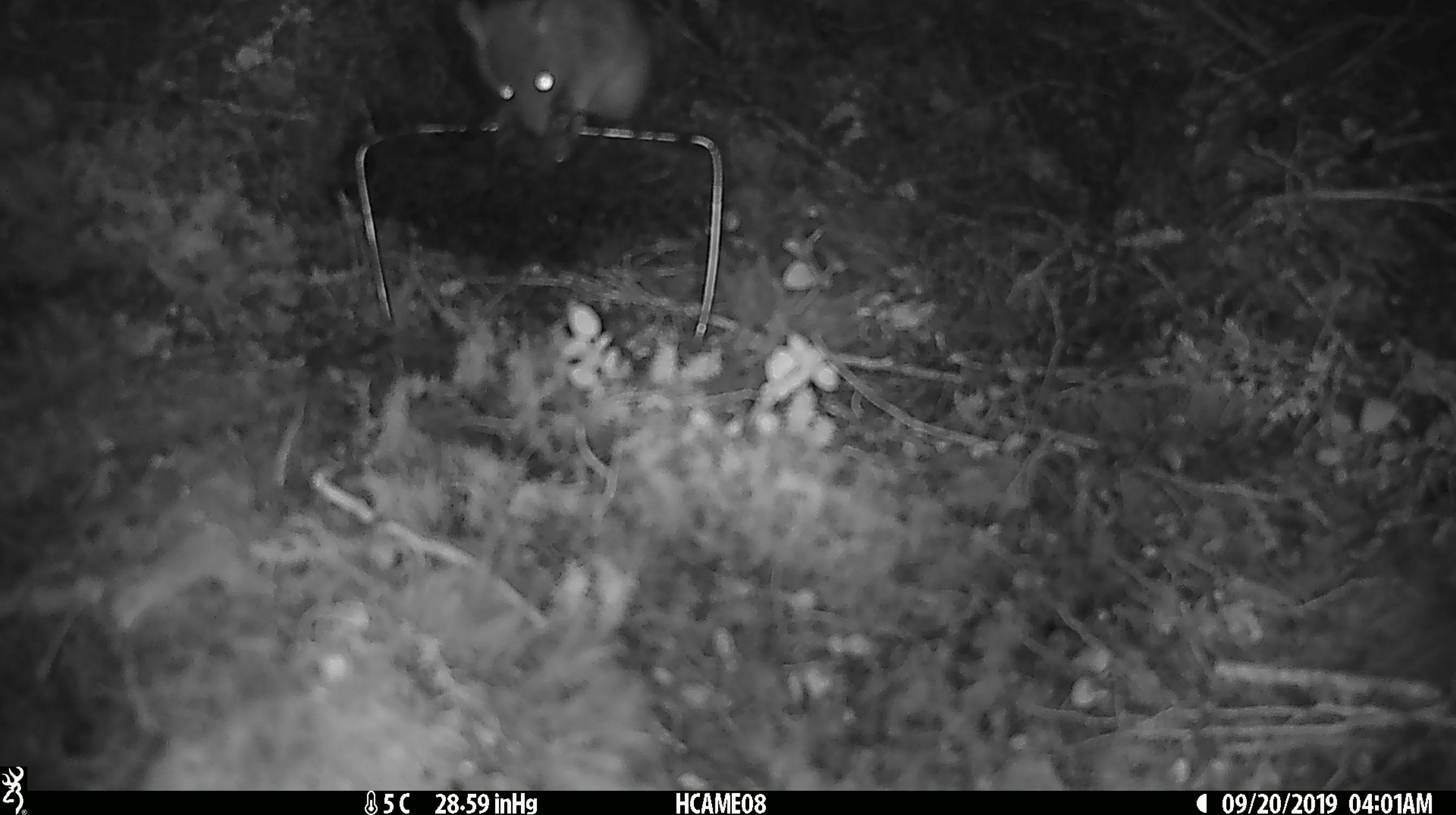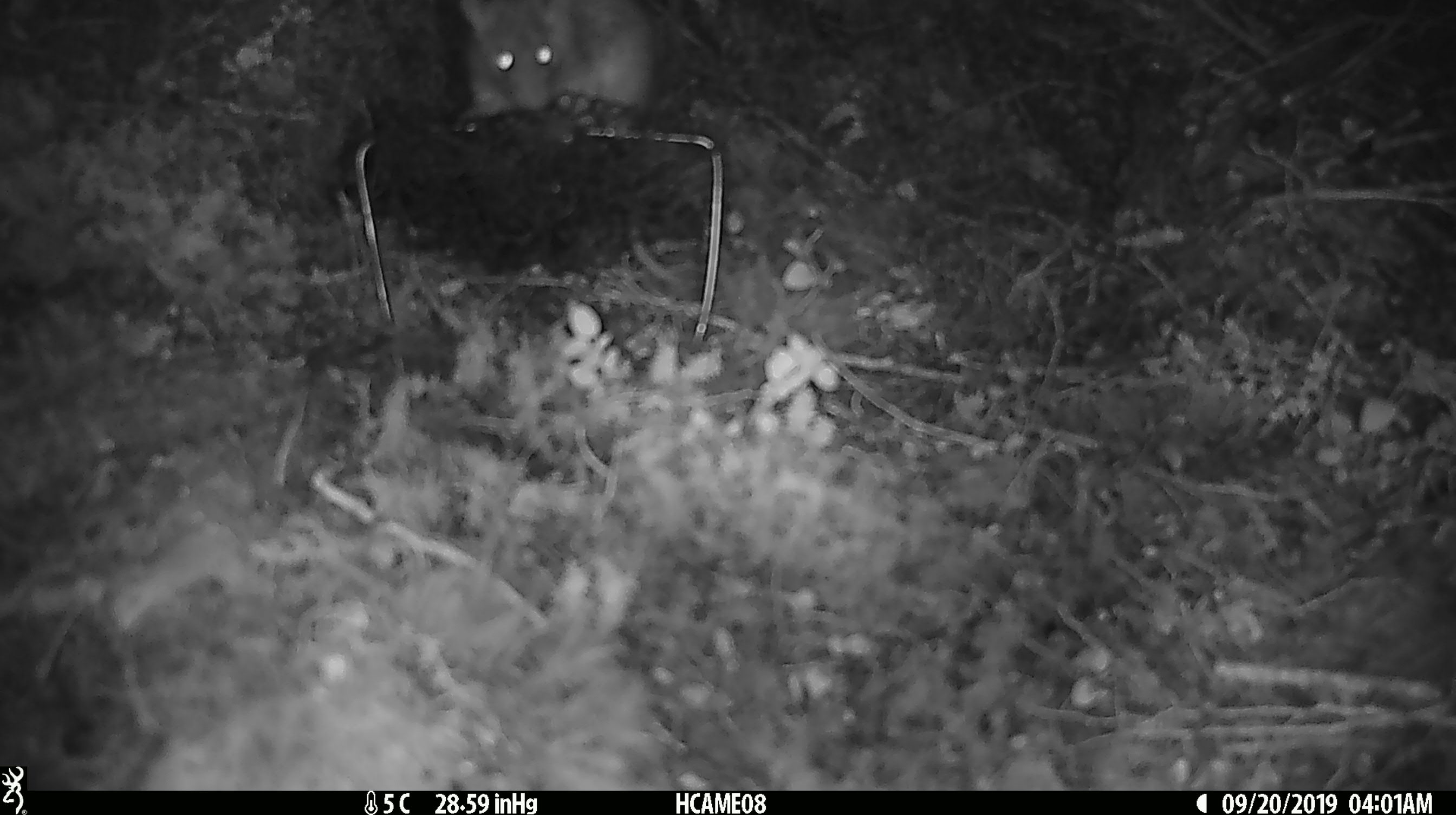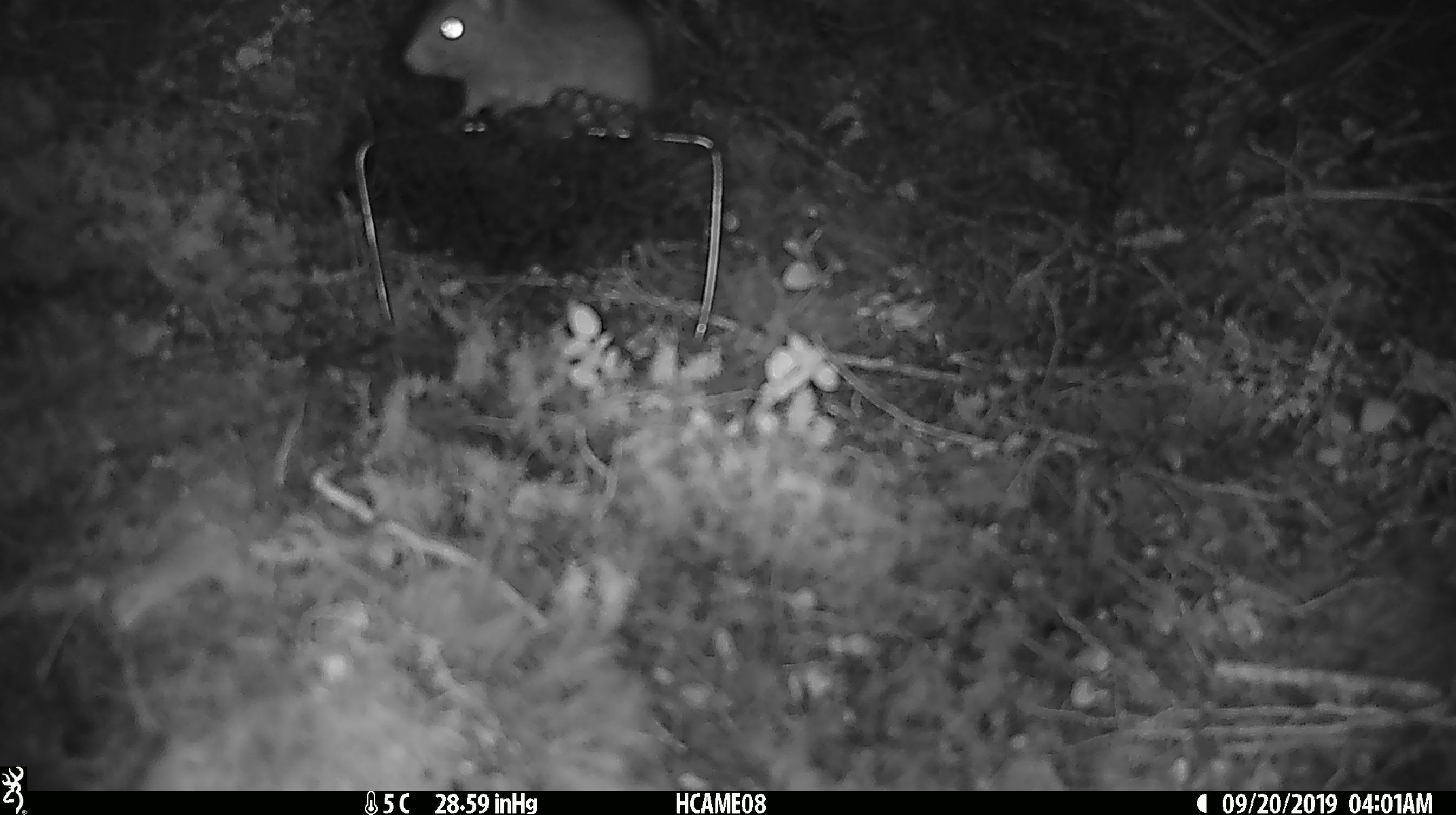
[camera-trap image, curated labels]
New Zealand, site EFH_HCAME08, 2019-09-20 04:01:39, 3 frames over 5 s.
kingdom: Animalia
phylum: Chordata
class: Mammalia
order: Rodentia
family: Muridae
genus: Rattus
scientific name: Rattus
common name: rat